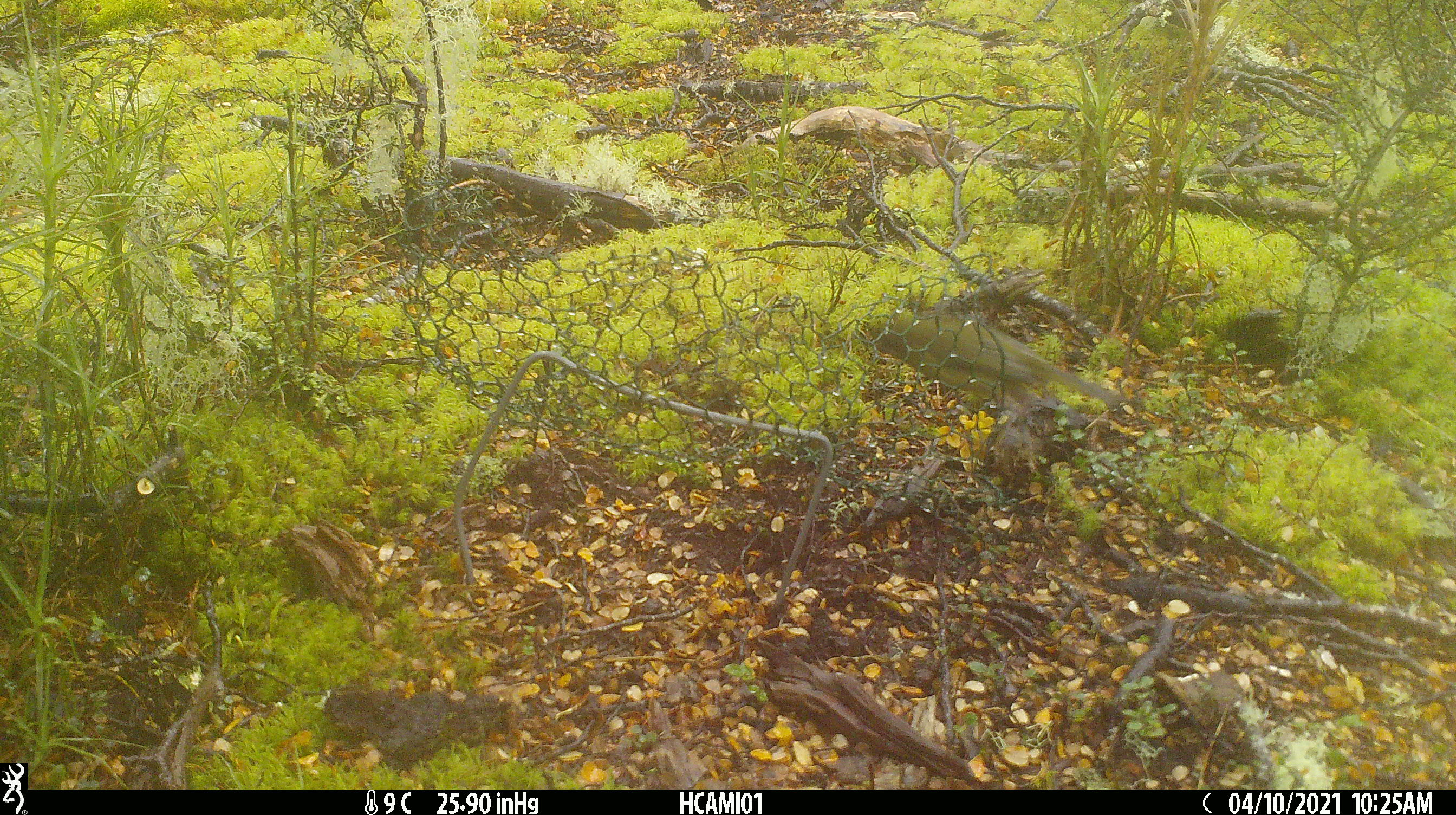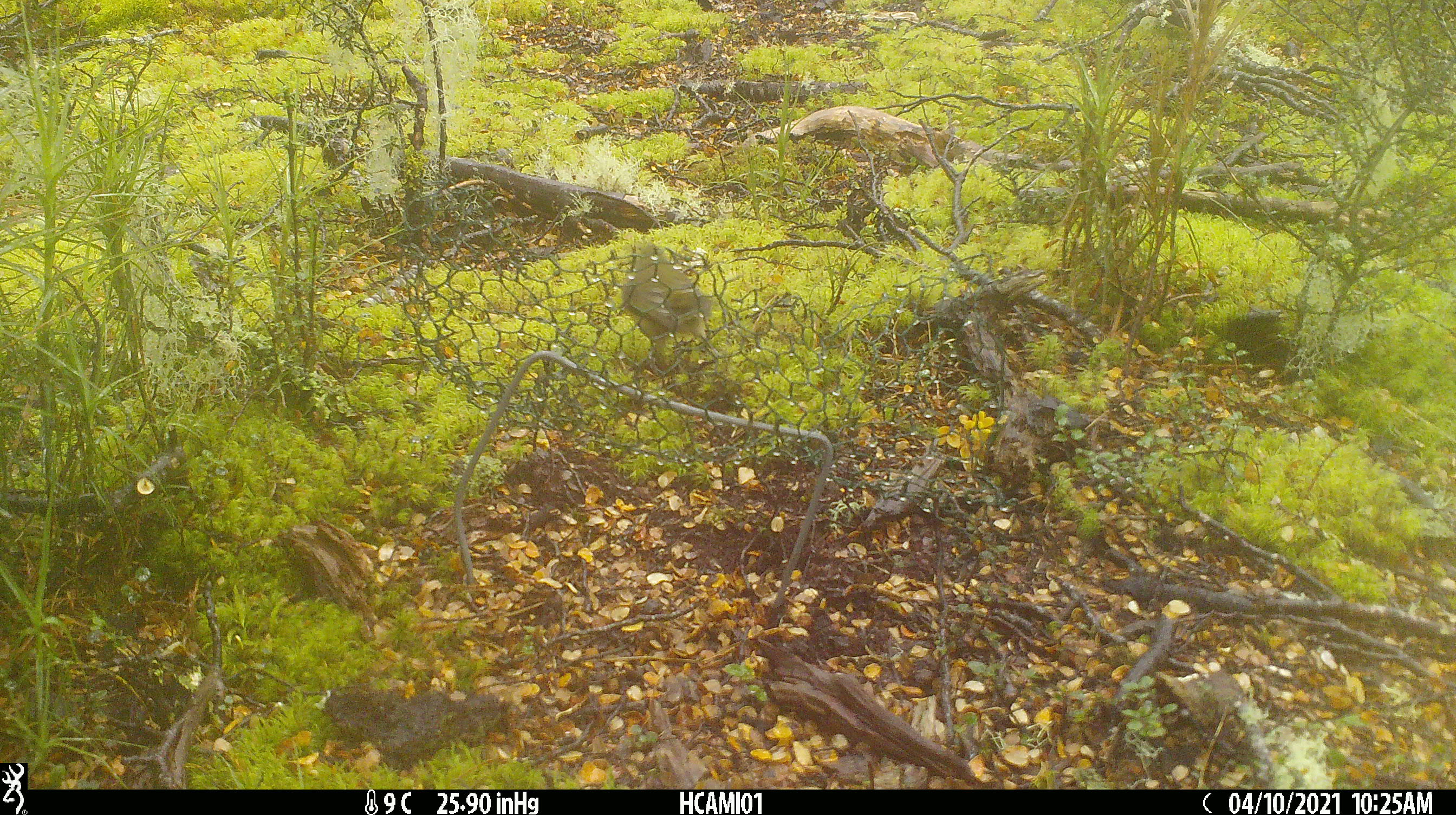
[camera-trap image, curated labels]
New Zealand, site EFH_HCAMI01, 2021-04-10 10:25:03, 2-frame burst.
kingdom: Animalia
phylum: Chordata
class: Aves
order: Passeriformes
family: Meliphagidae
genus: Anthornis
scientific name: Anthornis melanura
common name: new zealand bellbird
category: bellbird